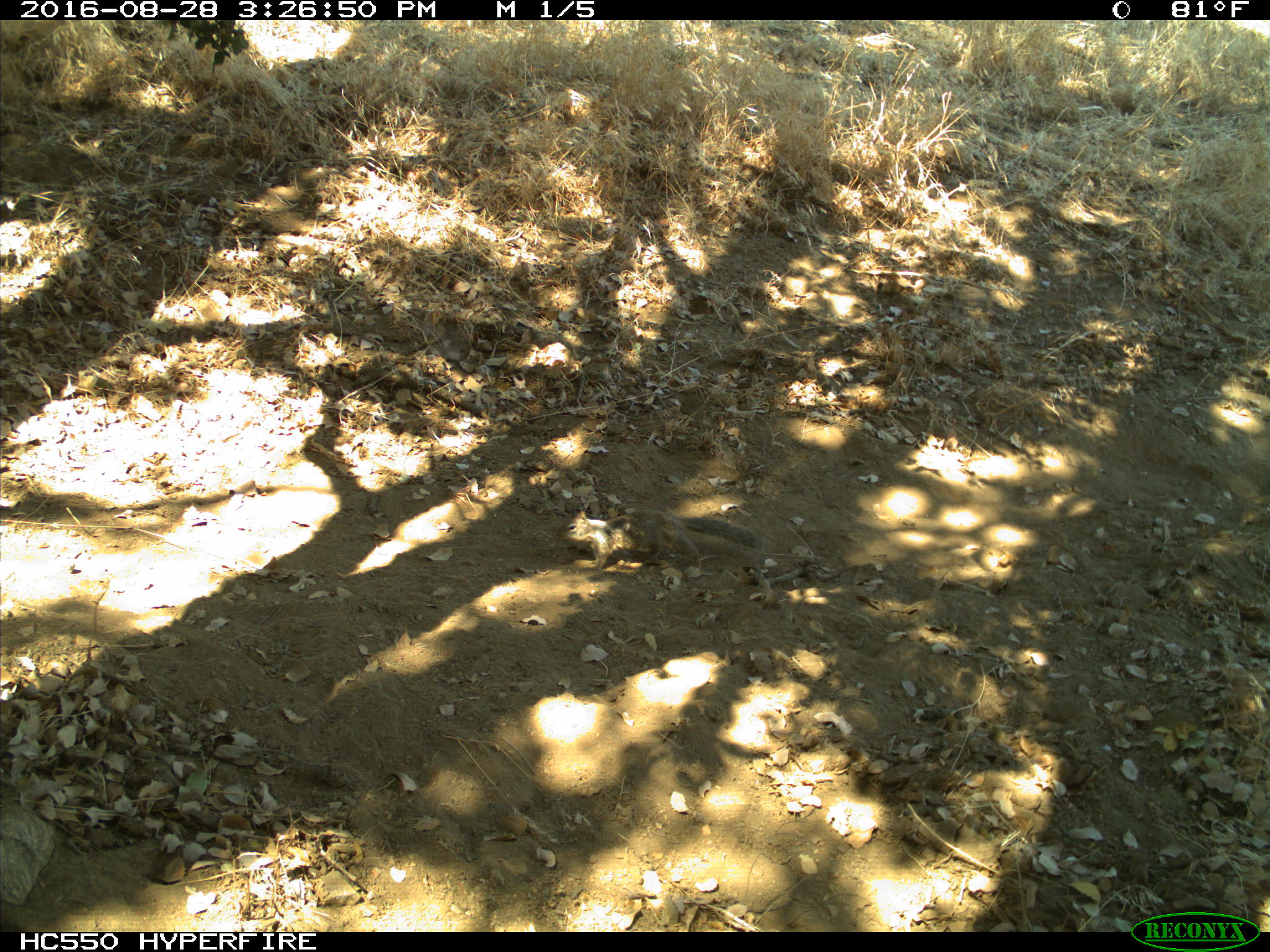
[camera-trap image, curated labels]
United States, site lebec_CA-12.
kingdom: Animalia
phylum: Chordata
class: Mammalia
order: Rodentia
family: Sciuridae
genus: Otospermophilus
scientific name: Otospermophilus beecheyi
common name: california ground squirrel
Otospermophilus beecheyi (california ground squirrel).